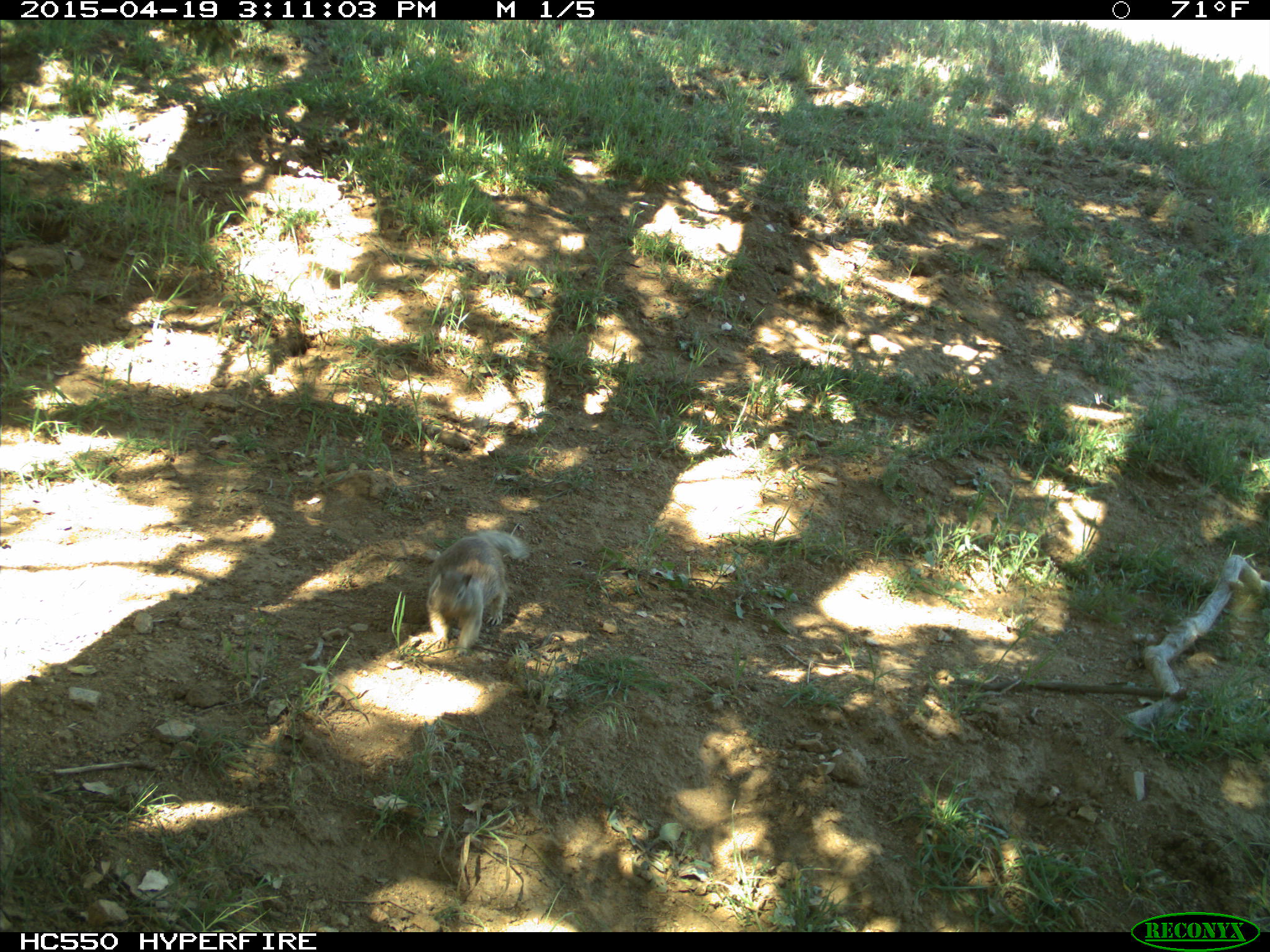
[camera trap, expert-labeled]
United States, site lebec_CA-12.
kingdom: Animalia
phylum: Chordata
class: Mammalia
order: Rodentia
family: Sciuridae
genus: Otospermophilus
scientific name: Otospermophilus beecheyi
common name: california ground squirrel